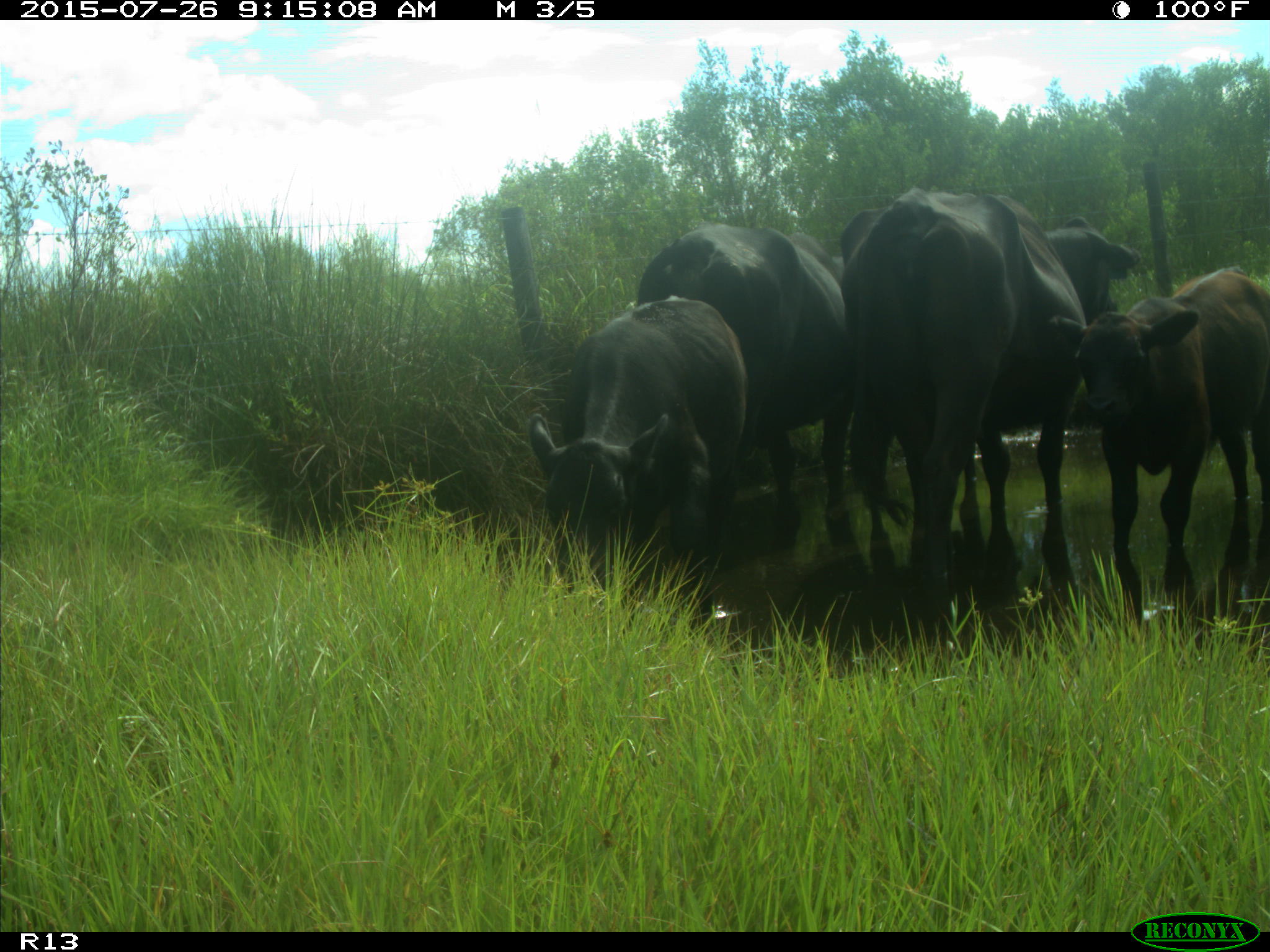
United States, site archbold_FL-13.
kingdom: Animalia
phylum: Chordata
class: Mammalia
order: Artiodactyla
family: Bovidae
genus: Bos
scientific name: Bos taurus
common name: domestic cow